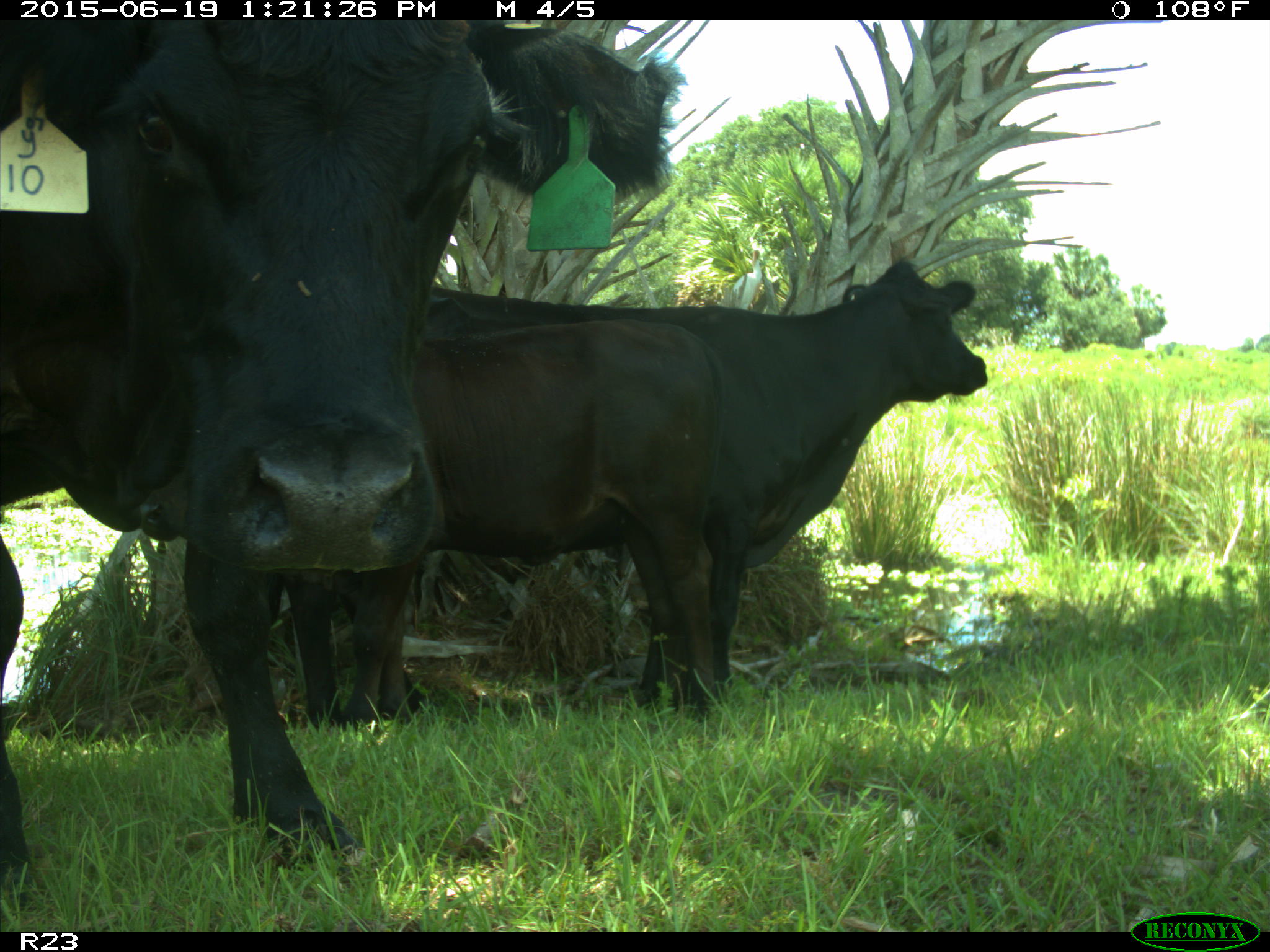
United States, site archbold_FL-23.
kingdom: Animalia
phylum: Chordata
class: Mammalia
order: Artiodactyla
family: Suidae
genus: Sus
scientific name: Sus scrofa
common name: wild boar